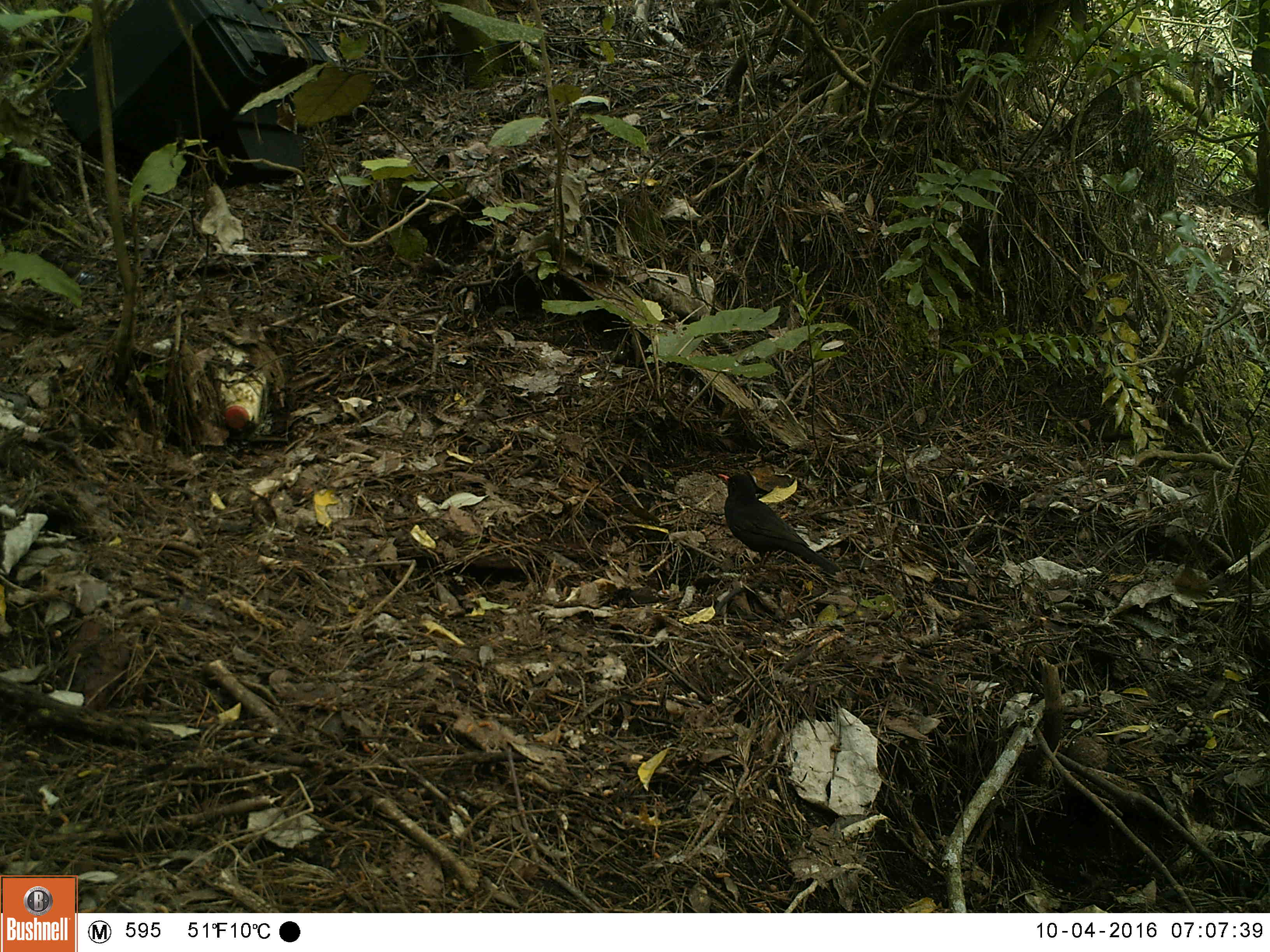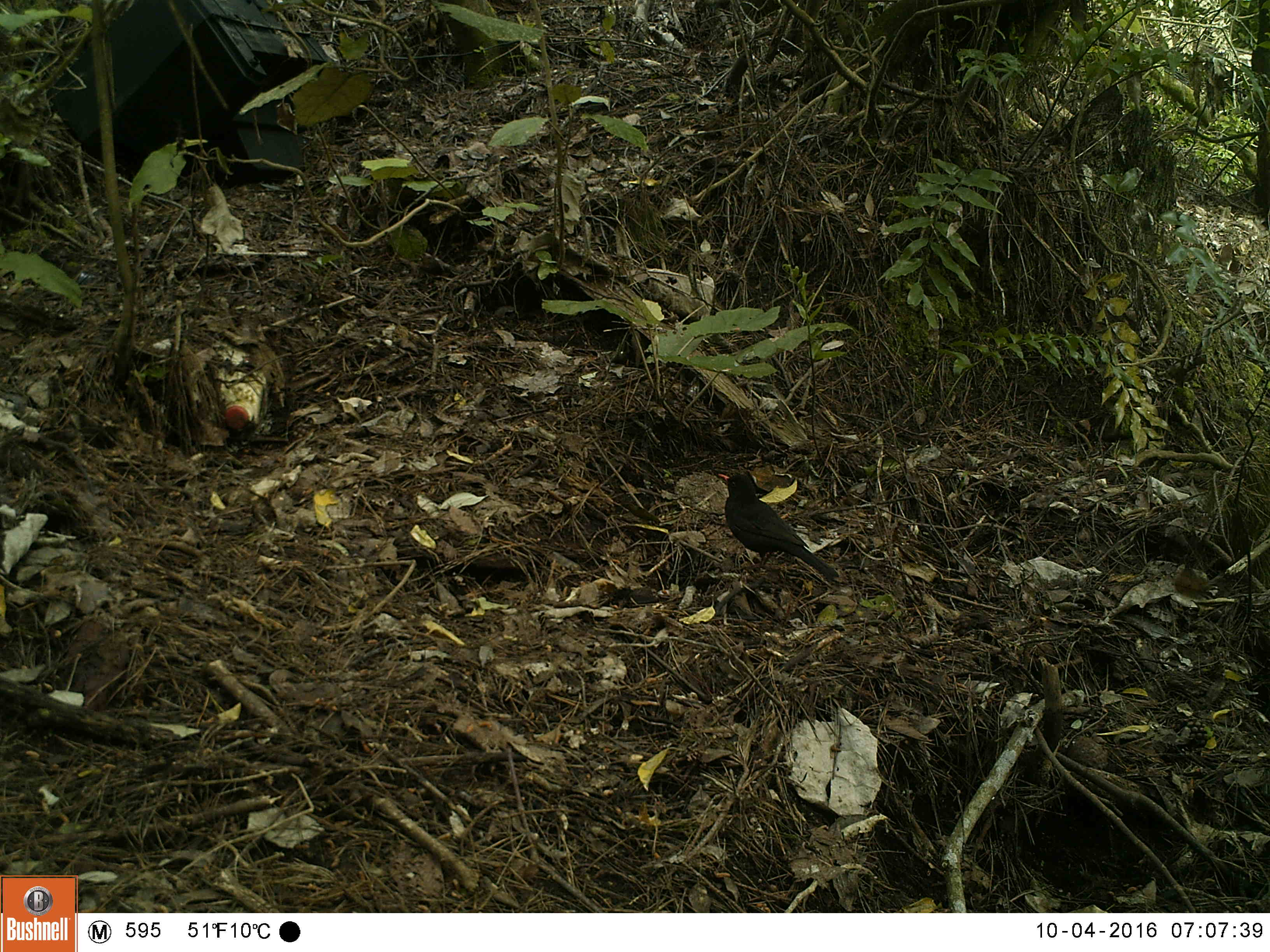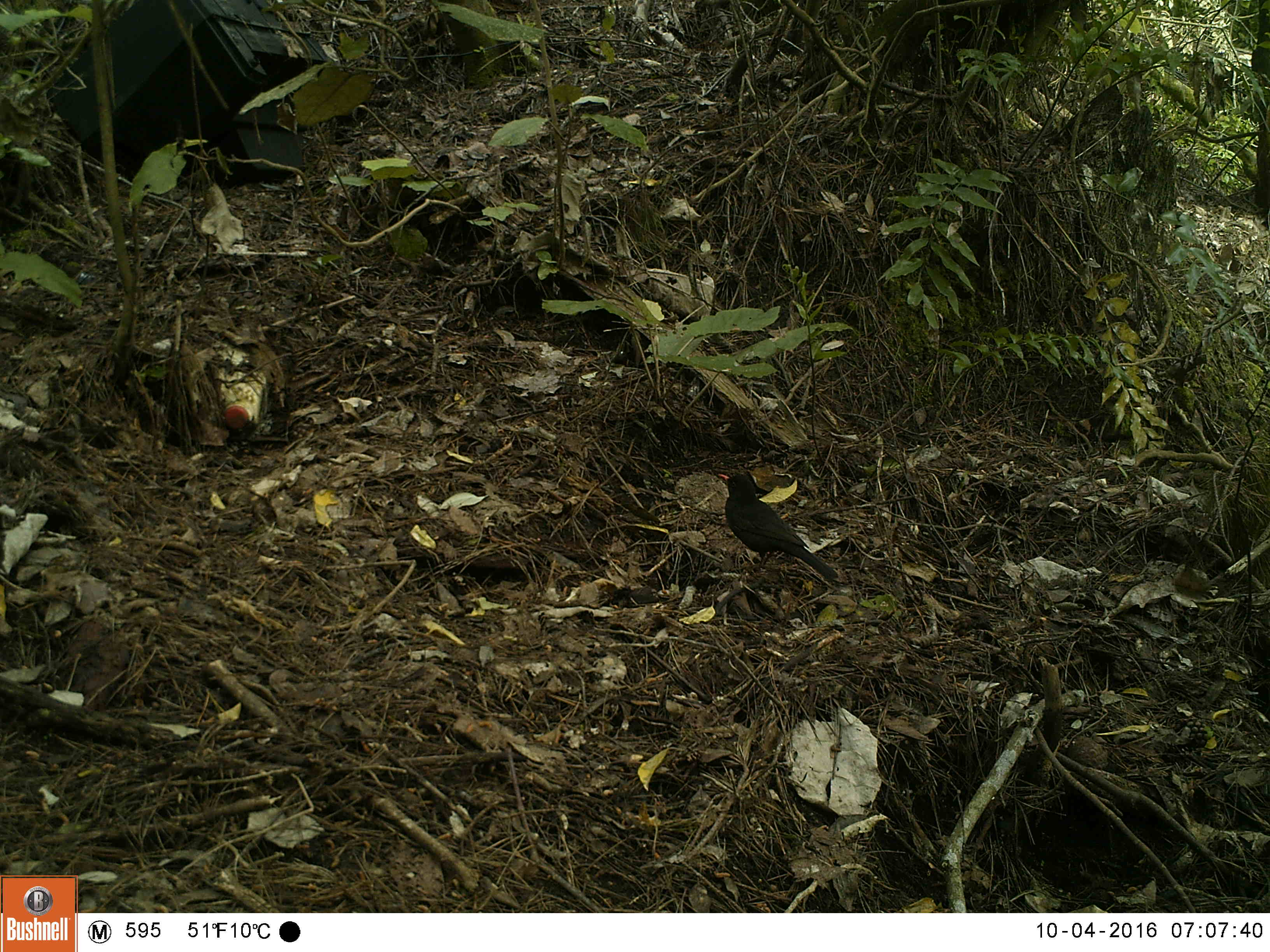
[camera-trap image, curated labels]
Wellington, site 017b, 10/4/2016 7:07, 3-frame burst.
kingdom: Animalia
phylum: Chordata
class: Aves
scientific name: Aves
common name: bird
Bird (Aves).